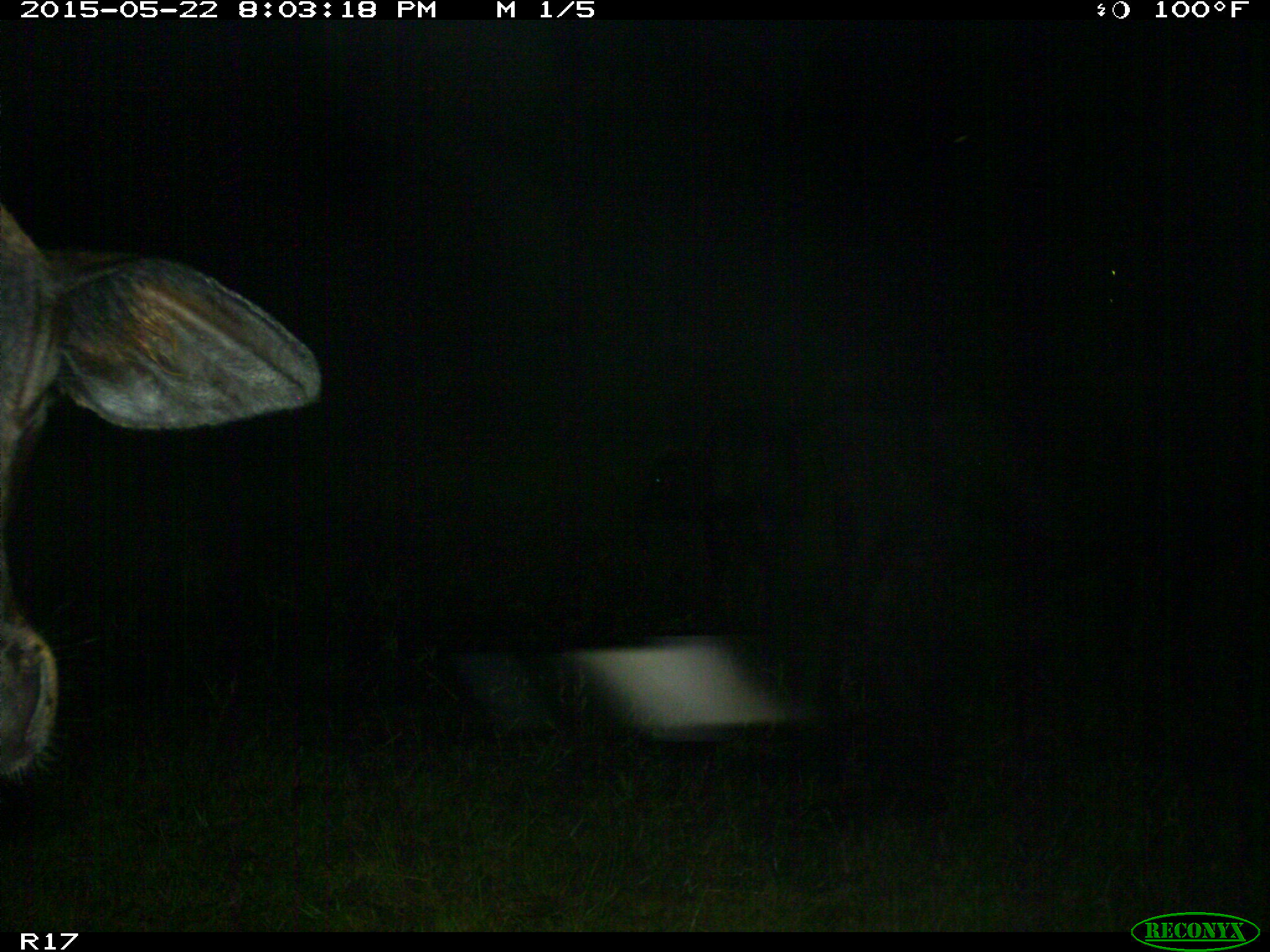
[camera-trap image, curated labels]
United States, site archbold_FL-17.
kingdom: Animalia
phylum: Chordata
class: Mammalia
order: Artiodactyla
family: Bovidae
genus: Bos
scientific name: Bos taurus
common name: domestic cow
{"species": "Bos taurus (domestic cow)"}